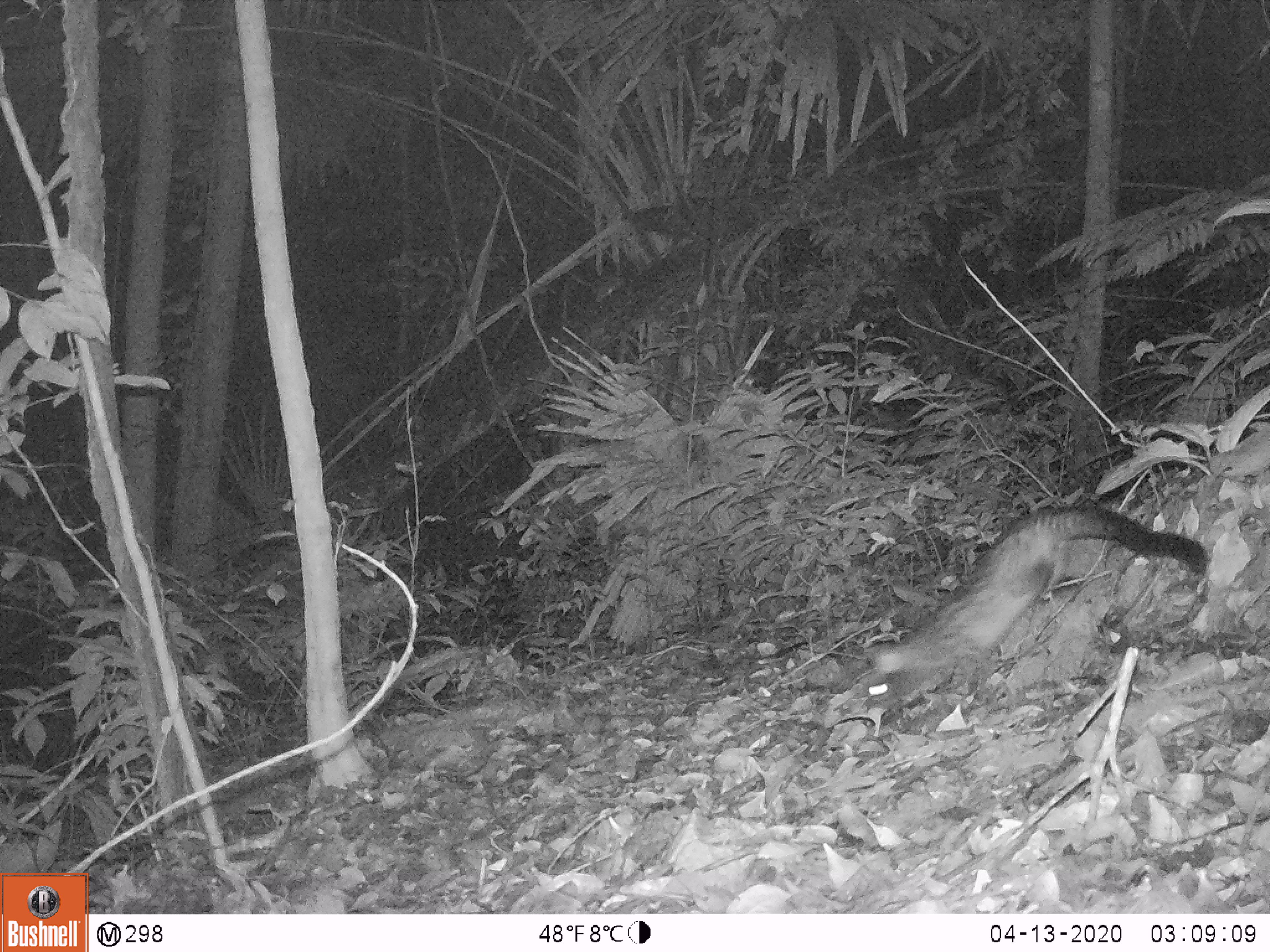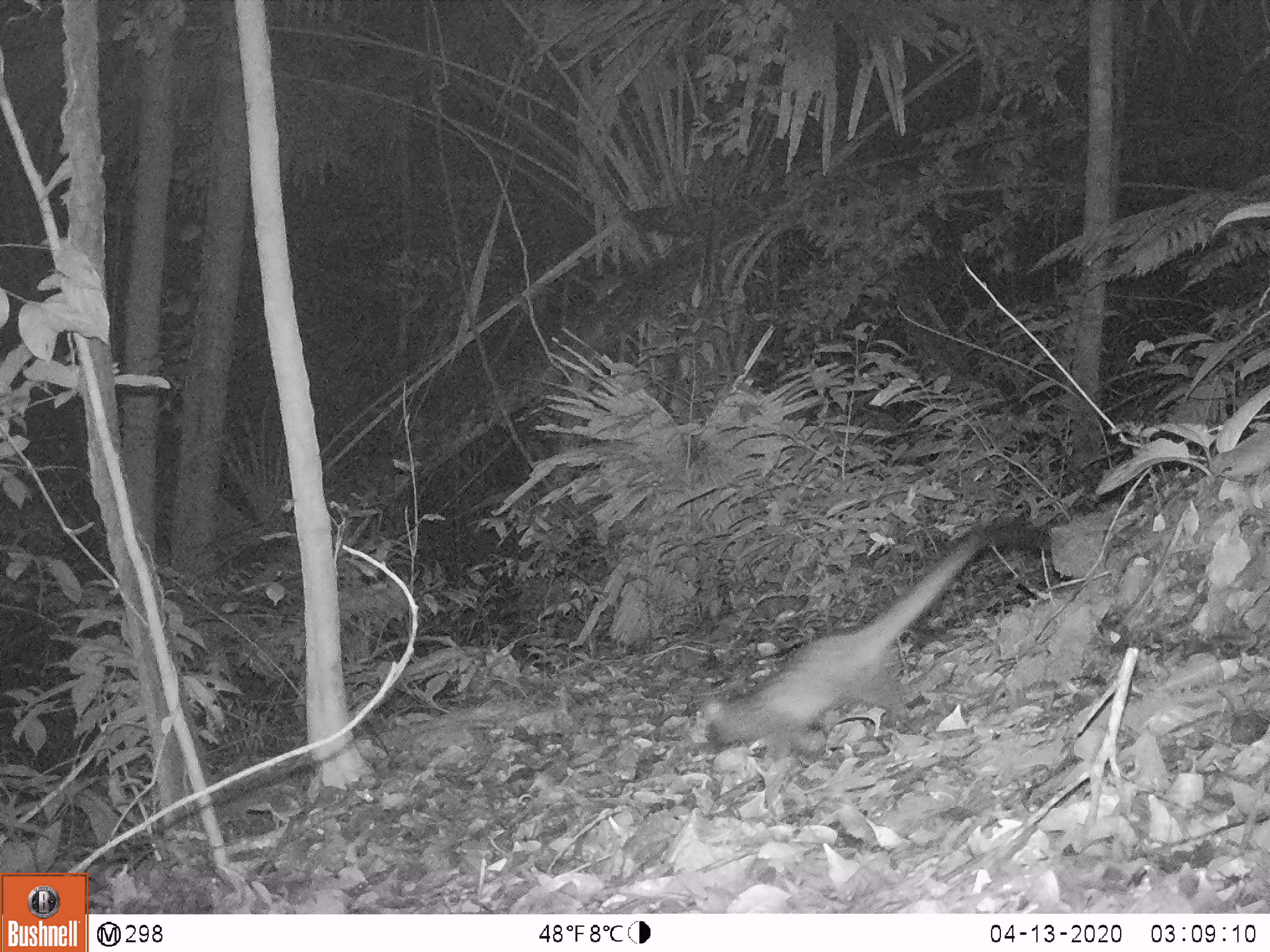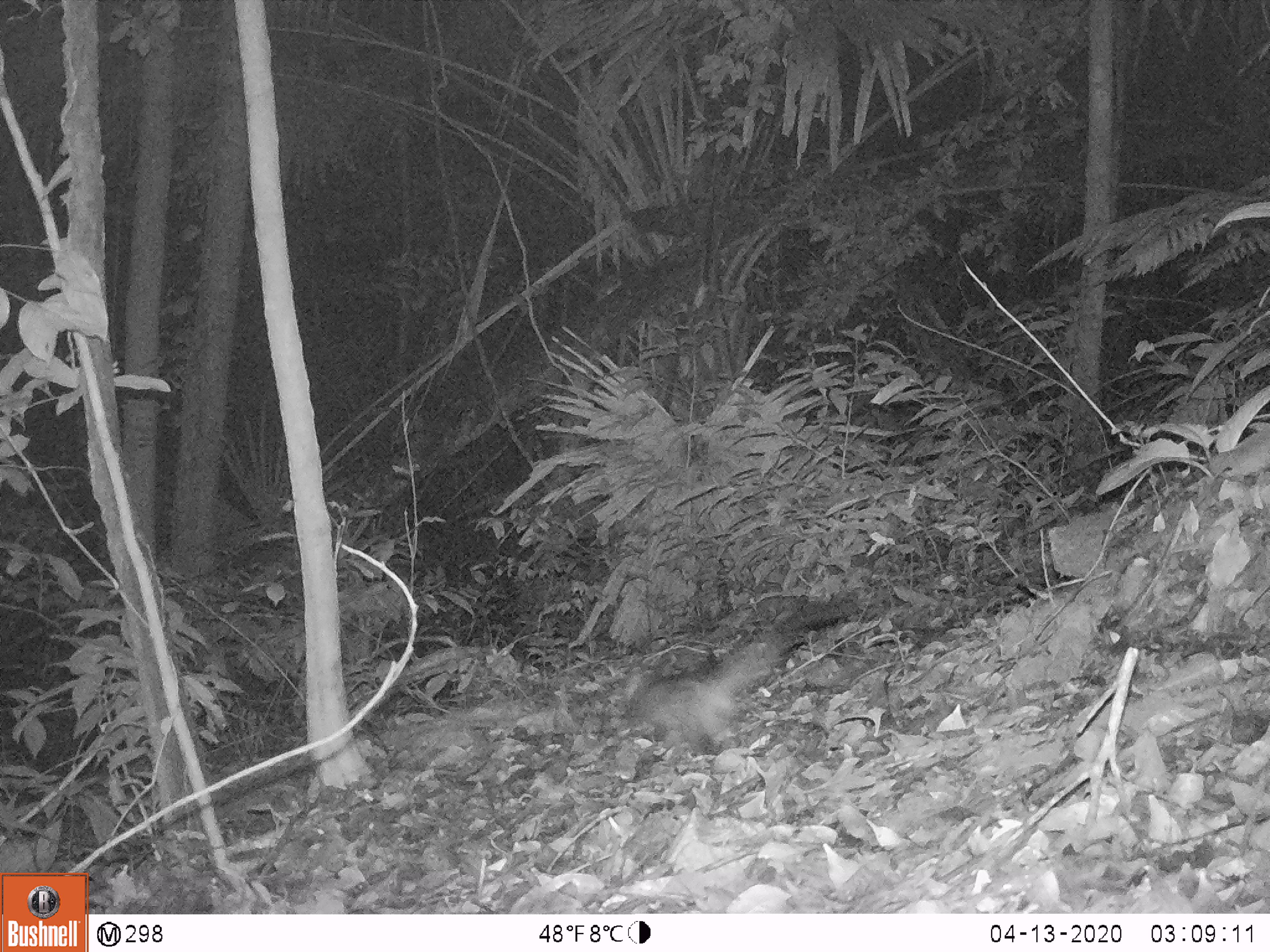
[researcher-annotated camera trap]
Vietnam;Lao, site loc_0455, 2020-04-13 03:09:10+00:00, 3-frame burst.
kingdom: Animalia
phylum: Chordata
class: Mammalia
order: Carnivora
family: Viverridae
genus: Paradoxurus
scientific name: Paradoxurus hermaphroditus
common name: common palm civet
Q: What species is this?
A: Common palm civet (Paradoxurus hermaphroditus).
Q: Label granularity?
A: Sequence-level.